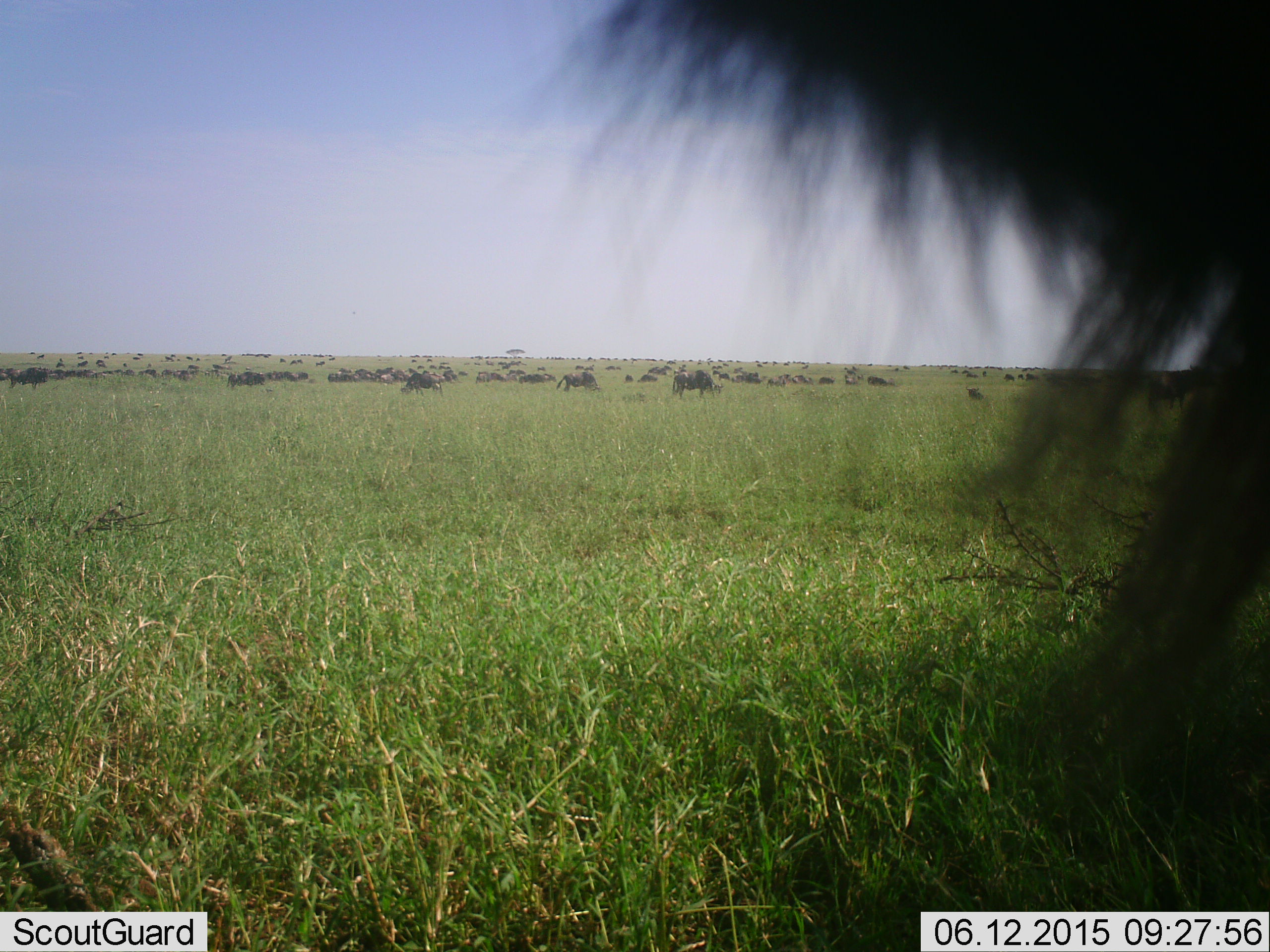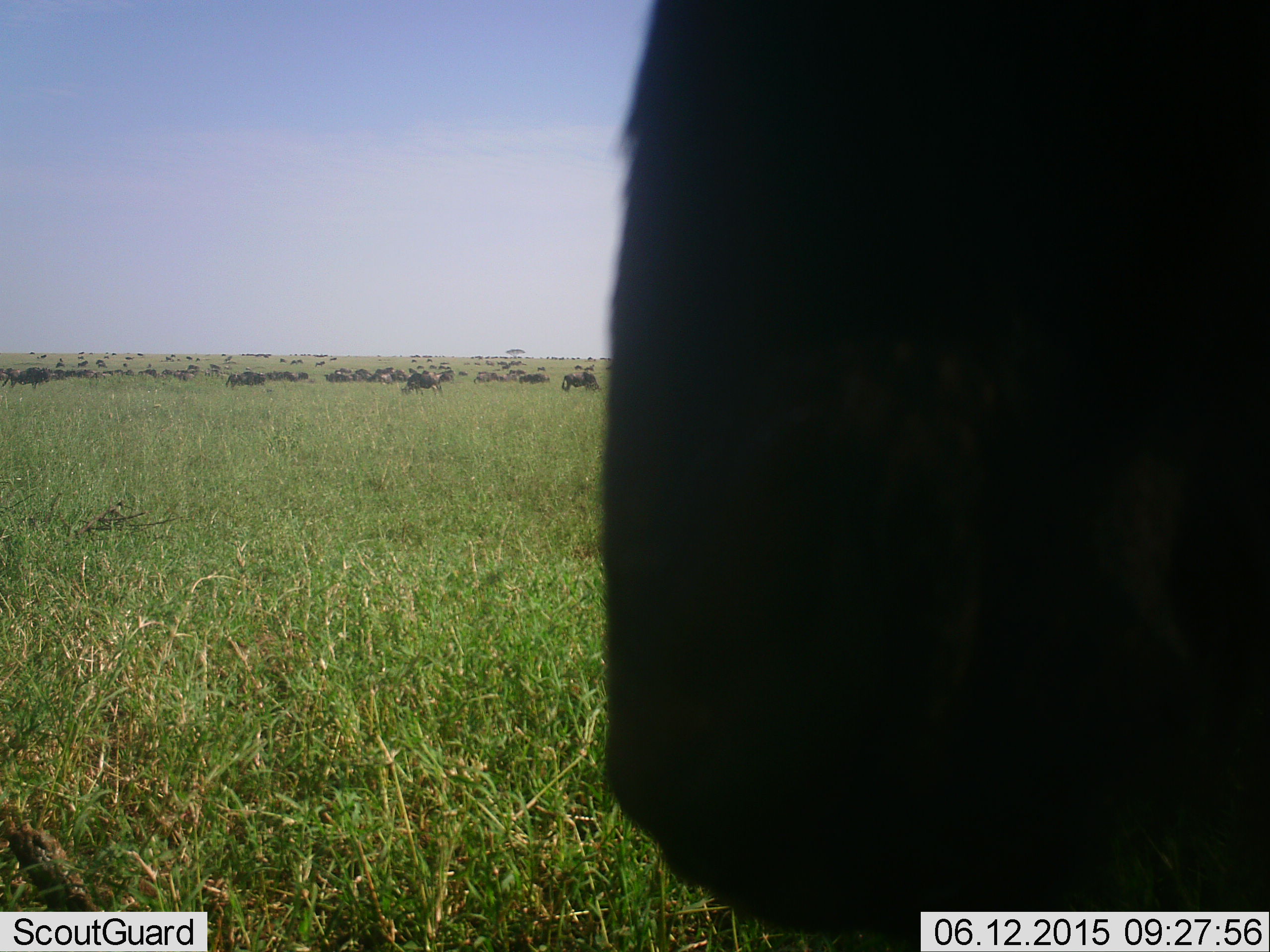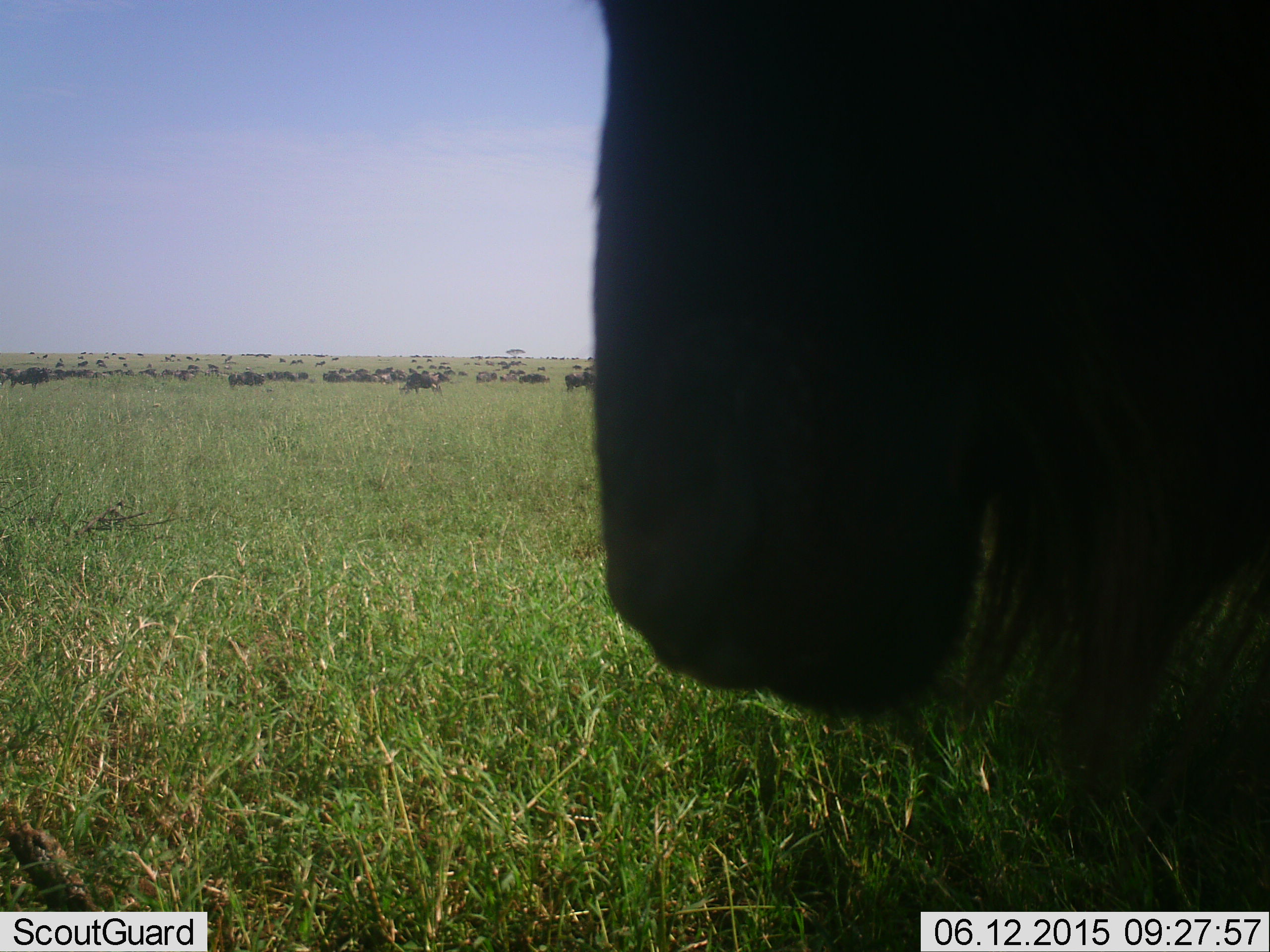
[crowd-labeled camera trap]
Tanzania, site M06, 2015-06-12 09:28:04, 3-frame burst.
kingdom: Animalia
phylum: Chordata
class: Mammalia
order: Artiodactyla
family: Bovidae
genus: Connochaetes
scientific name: Connochaetes taurinus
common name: blue wildebeest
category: wildebeest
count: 51+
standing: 82%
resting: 18%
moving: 27%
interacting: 9%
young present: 9%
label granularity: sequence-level